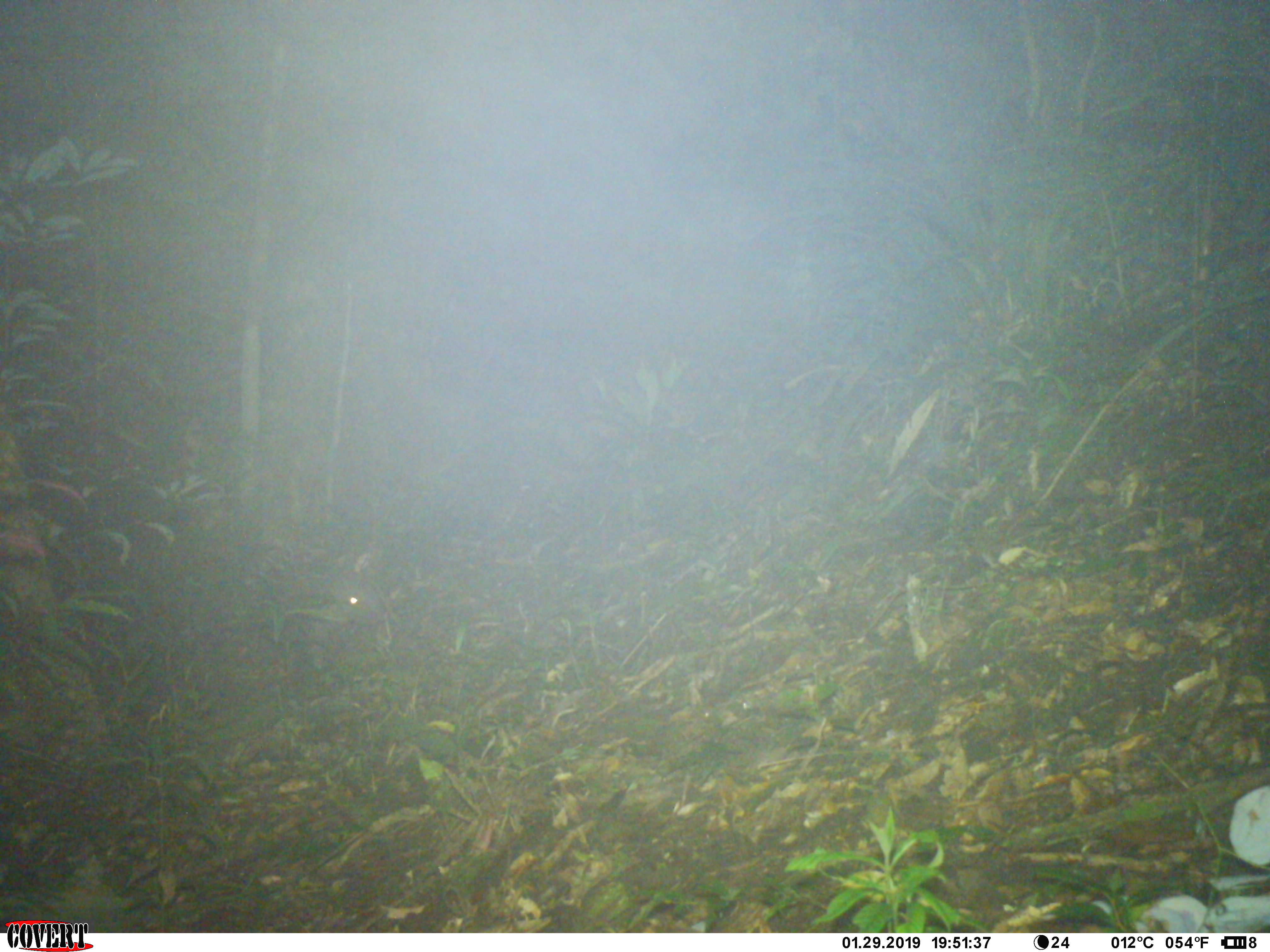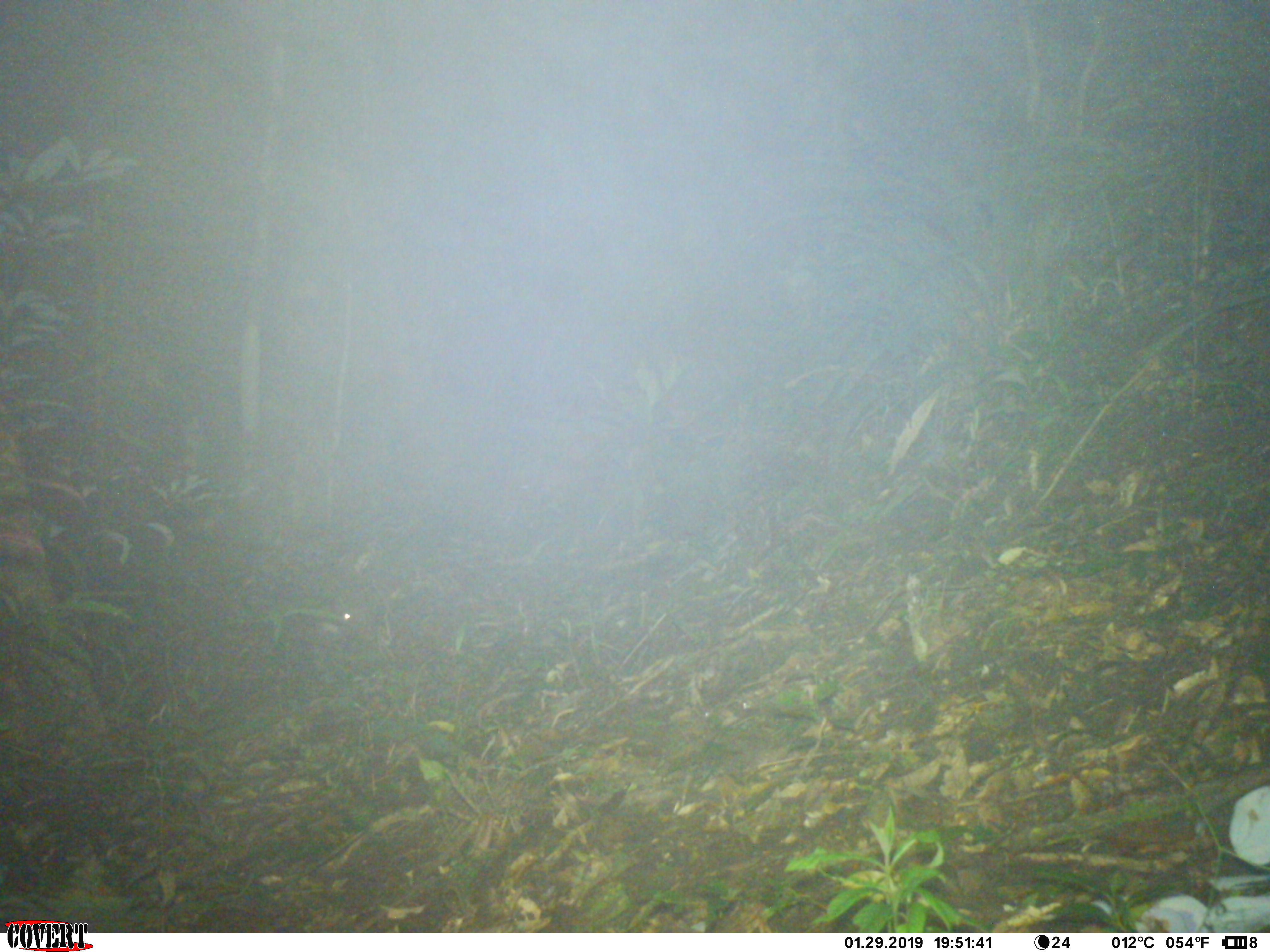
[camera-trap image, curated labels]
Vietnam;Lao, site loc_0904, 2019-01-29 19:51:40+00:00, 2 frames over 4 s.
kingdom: Animalia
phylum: Chordata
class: Mammalia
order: Rodentia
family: Hystricidae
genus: Hystrix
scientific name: Hystrix brachyura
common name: malayan porcupine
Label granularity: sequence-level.